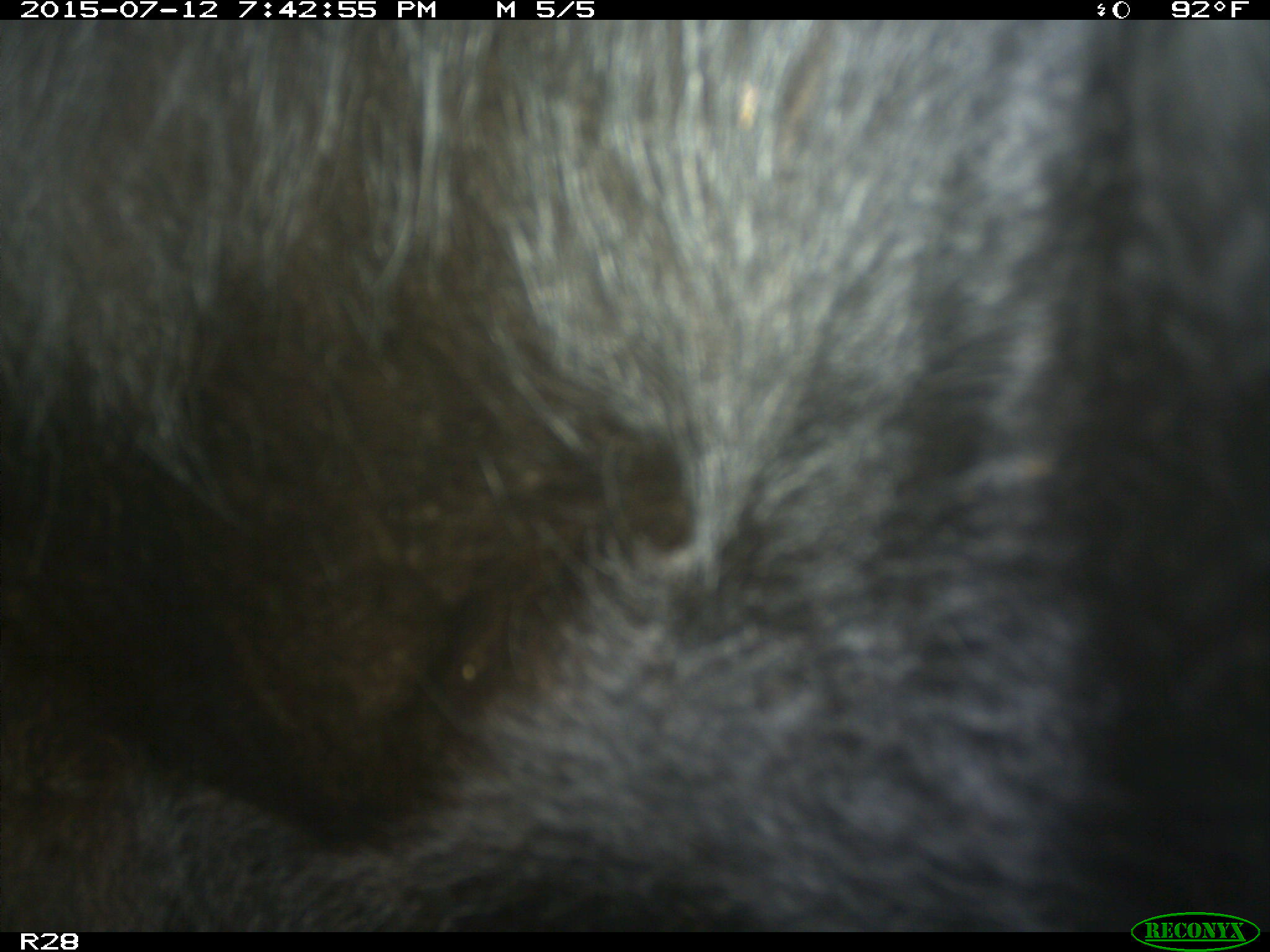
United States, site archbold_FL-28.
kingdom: Animalia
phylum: Chordata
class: Mammalia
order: Artiodactyla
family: Bovidae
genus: Bos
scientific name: Bos taurus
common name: domestic cow